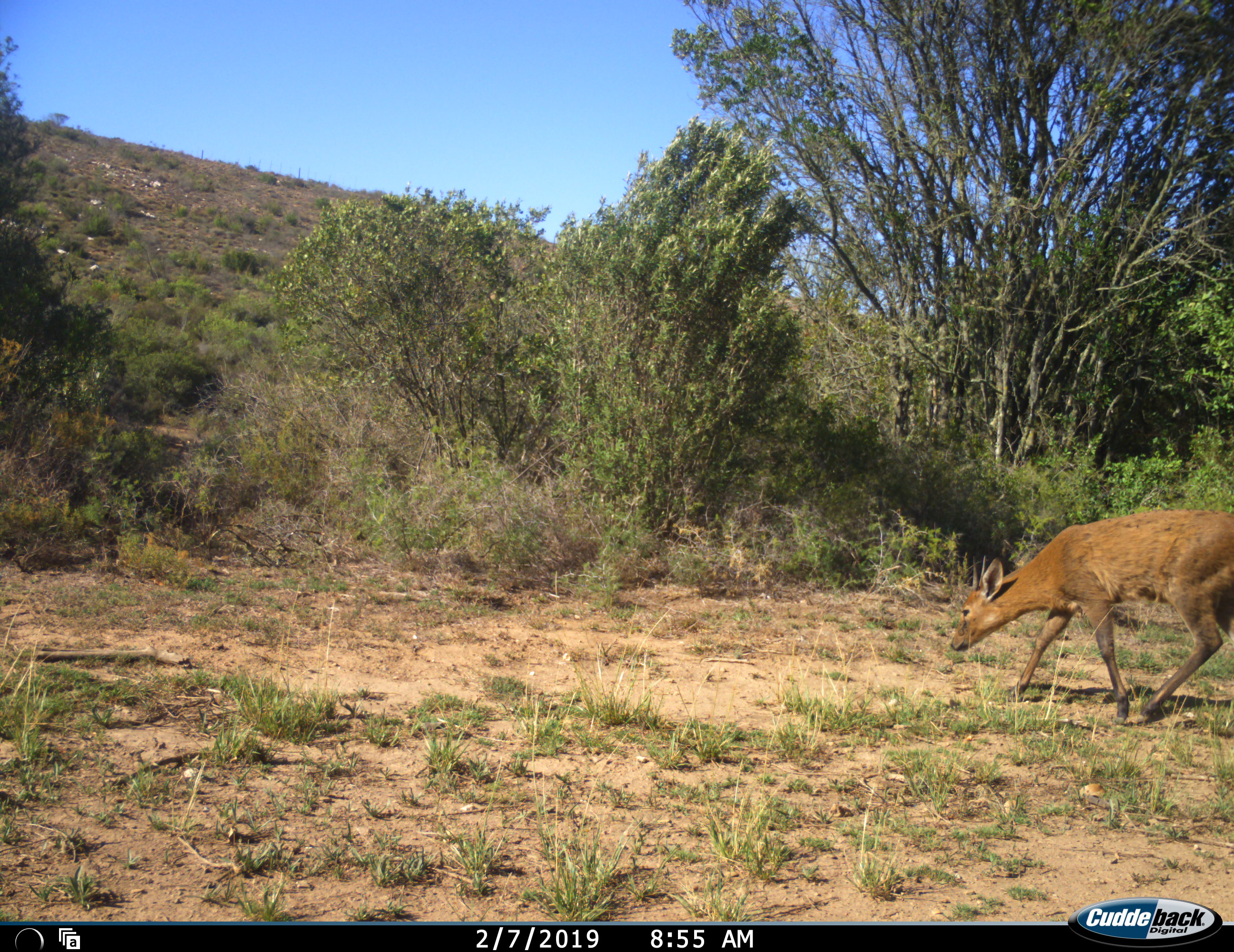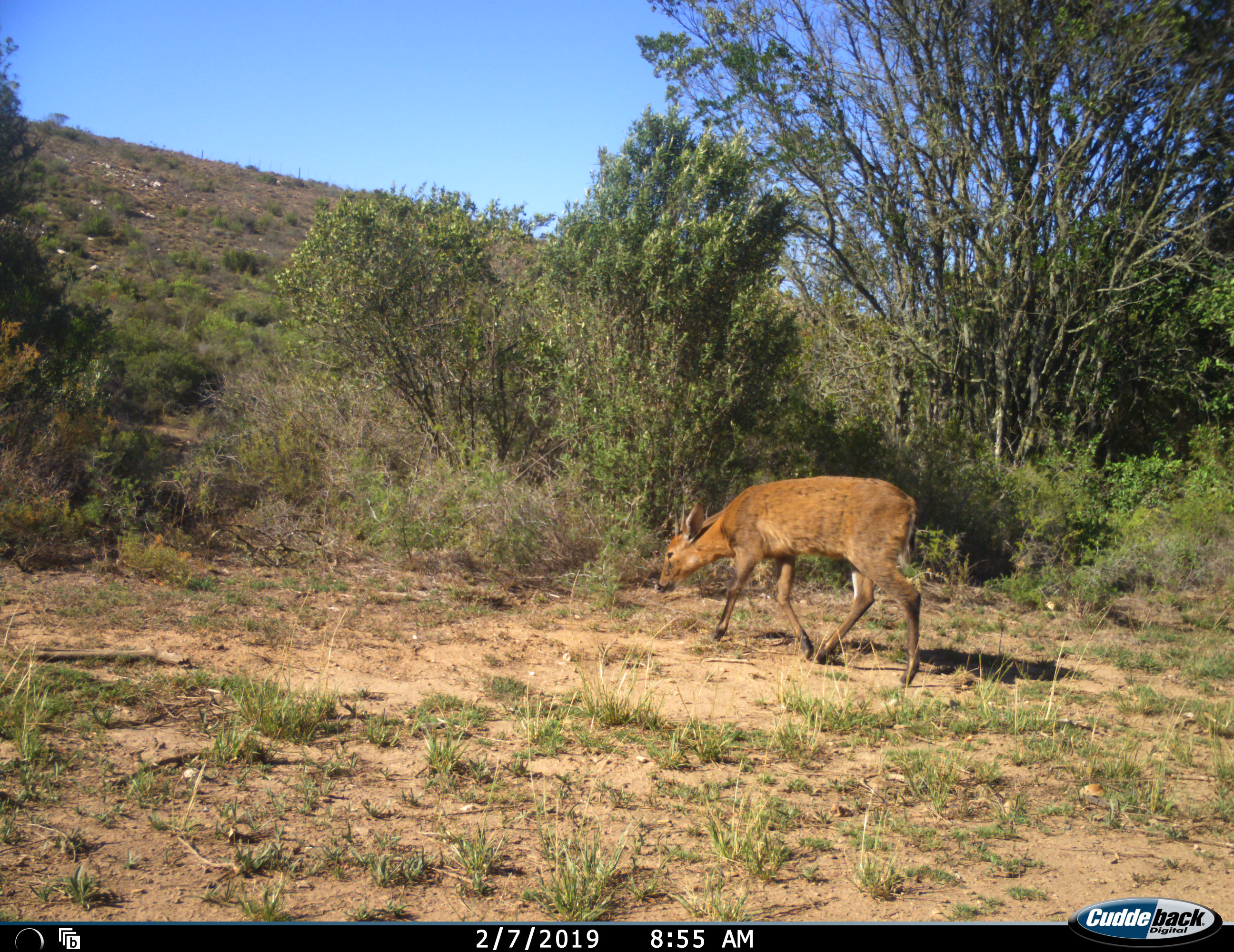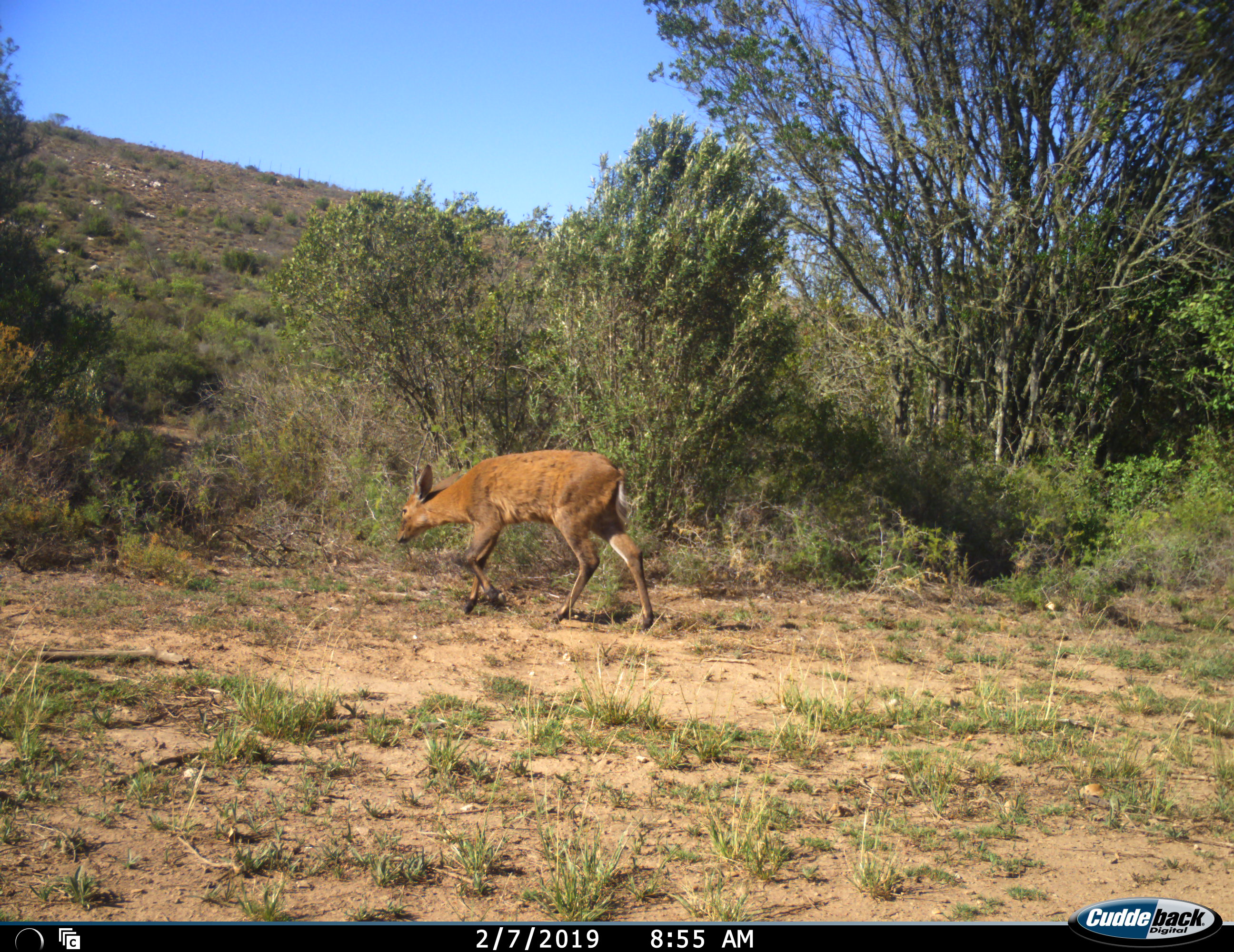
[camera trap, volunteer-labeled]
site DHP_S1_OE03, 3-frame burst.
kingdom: Animalia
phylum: Chordata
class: Mammalia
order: Artiodactyla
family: Bovidae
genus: Sylvicapra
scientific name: Sylvicapra grimmia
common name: common duiker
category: duikercommongrey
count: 1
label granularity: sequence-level